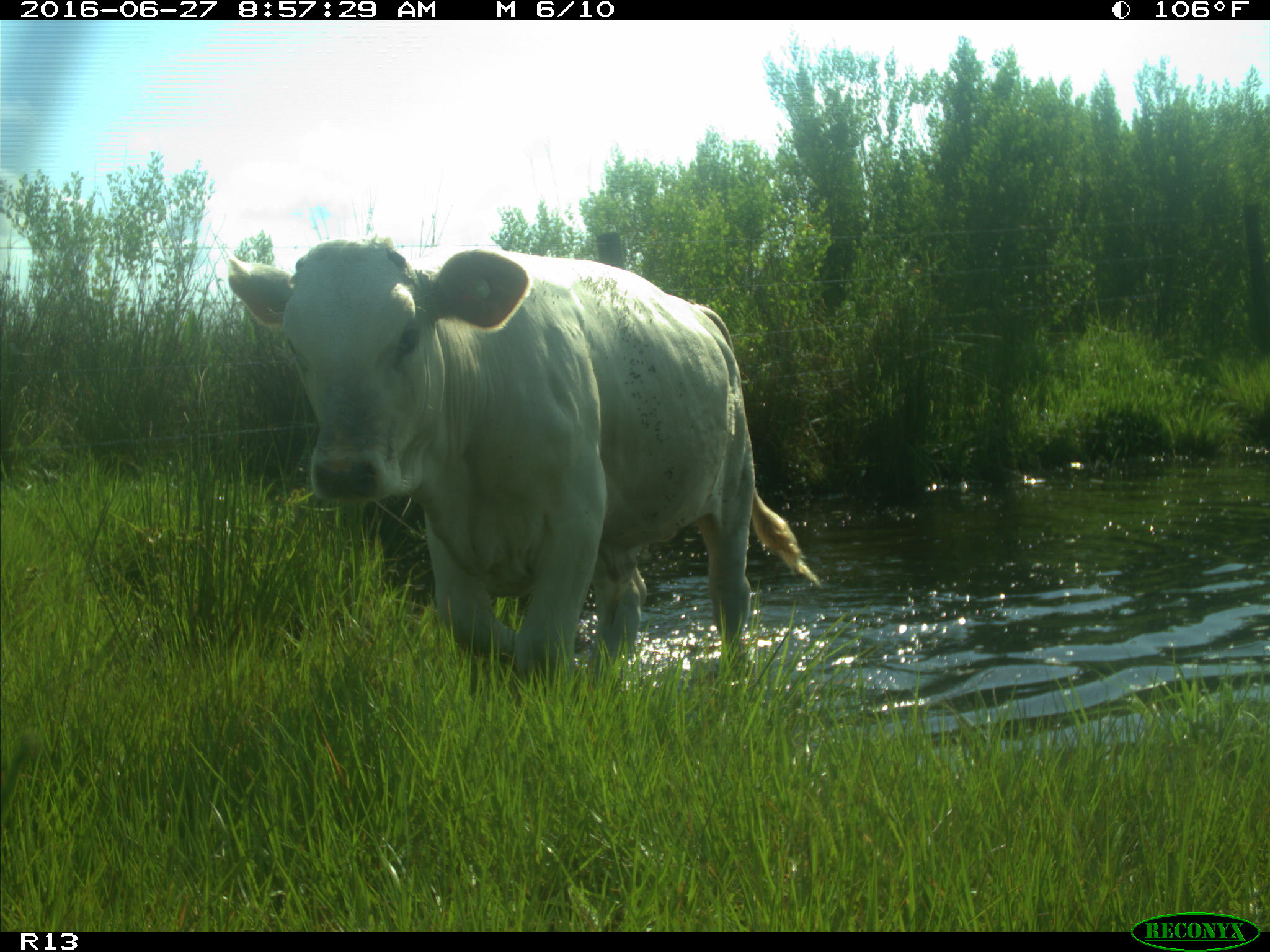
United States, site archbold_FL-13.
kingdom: Animalia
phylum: Chordata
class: Mammalia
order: Artiodactyla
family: Bovidae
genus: Bos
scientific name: Bos taurus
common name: domestic cow